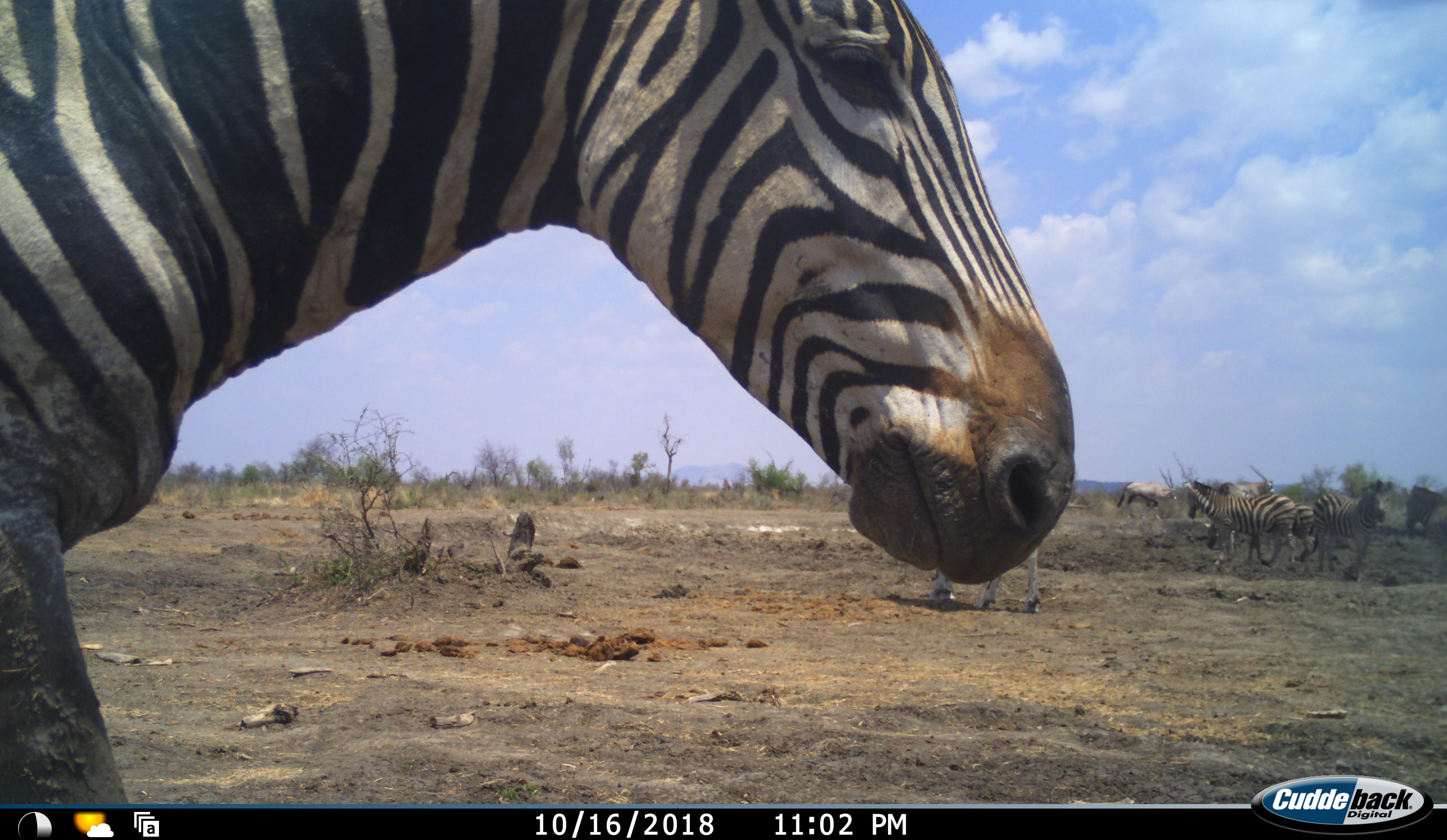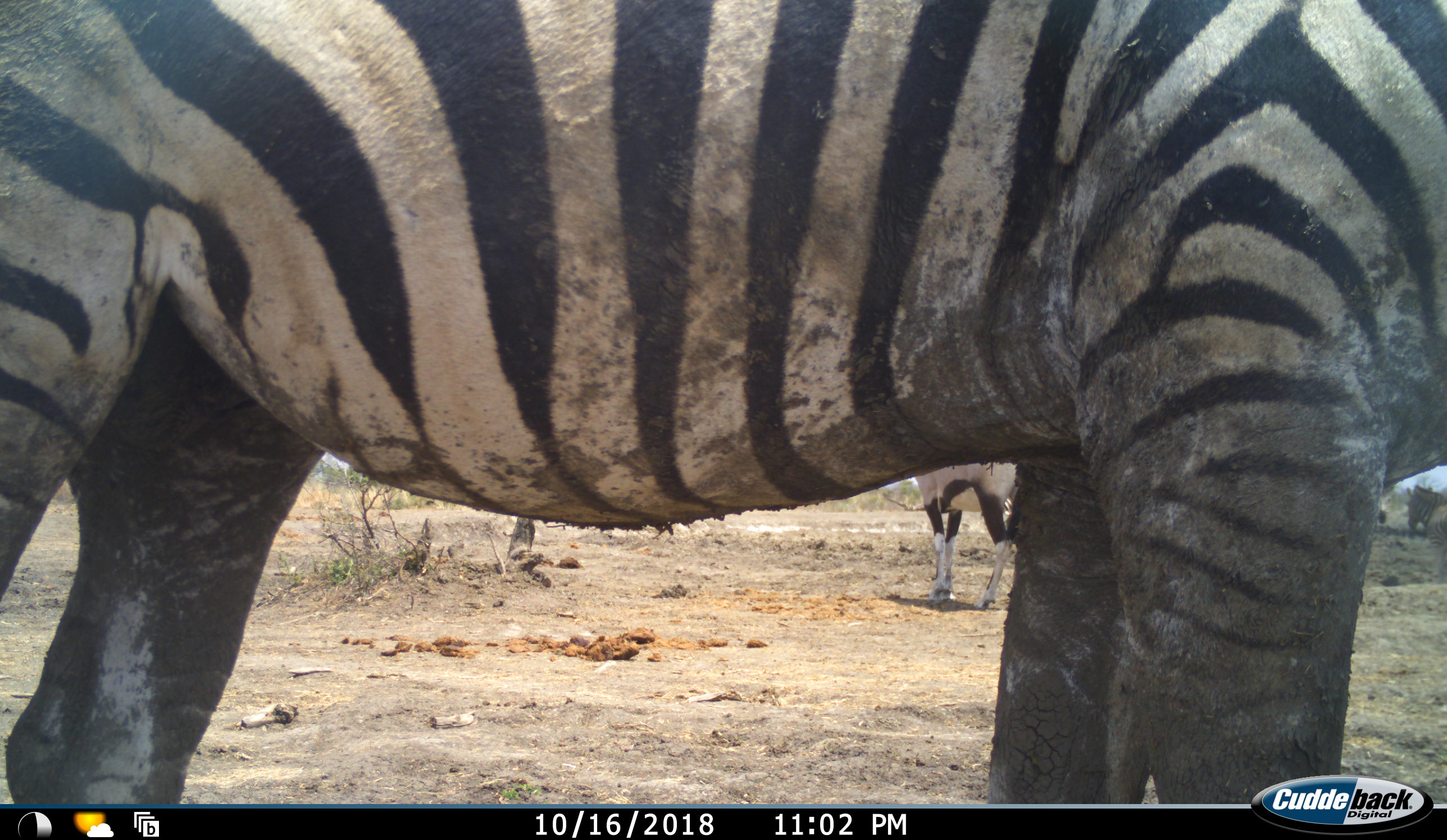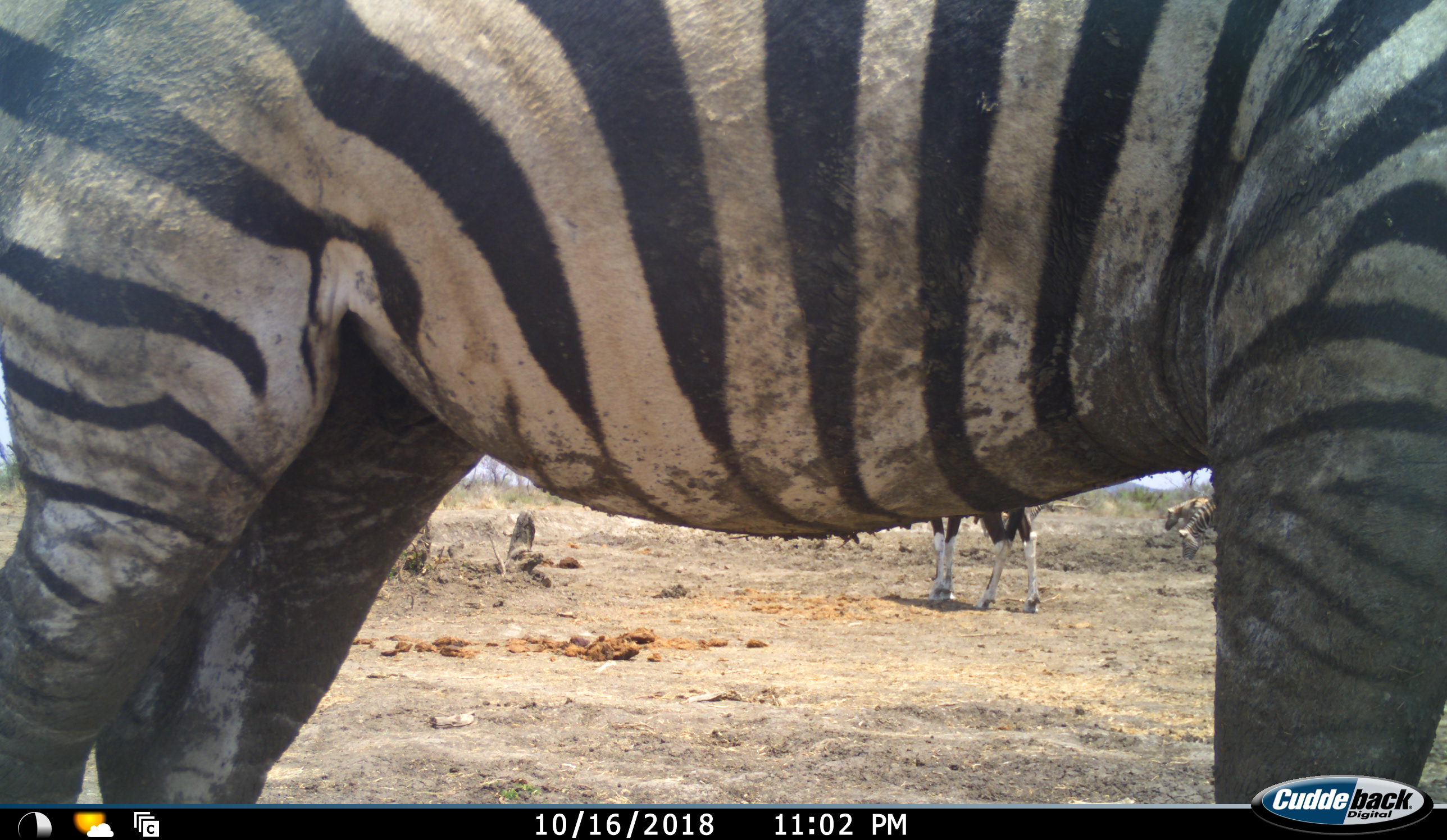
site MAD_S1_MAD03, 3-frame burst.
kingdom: Animalia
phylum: Chordata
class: Mammalia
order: Artiodactyla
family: Bovidae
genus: Oryx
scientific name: Oryx gazella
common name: gemsbok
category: oryx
Oryx (gemsbok) (Oryx gazella), count 3. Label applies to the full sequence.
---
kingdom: Animalia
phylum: Chordata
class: Mammalia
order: Perissodactyla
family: Equidae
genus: Equus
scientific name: Equus quagga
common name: plains zebra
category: zebraplains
Zebraplains (plains zebra) (Equus quagga), count 4. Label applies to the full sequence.